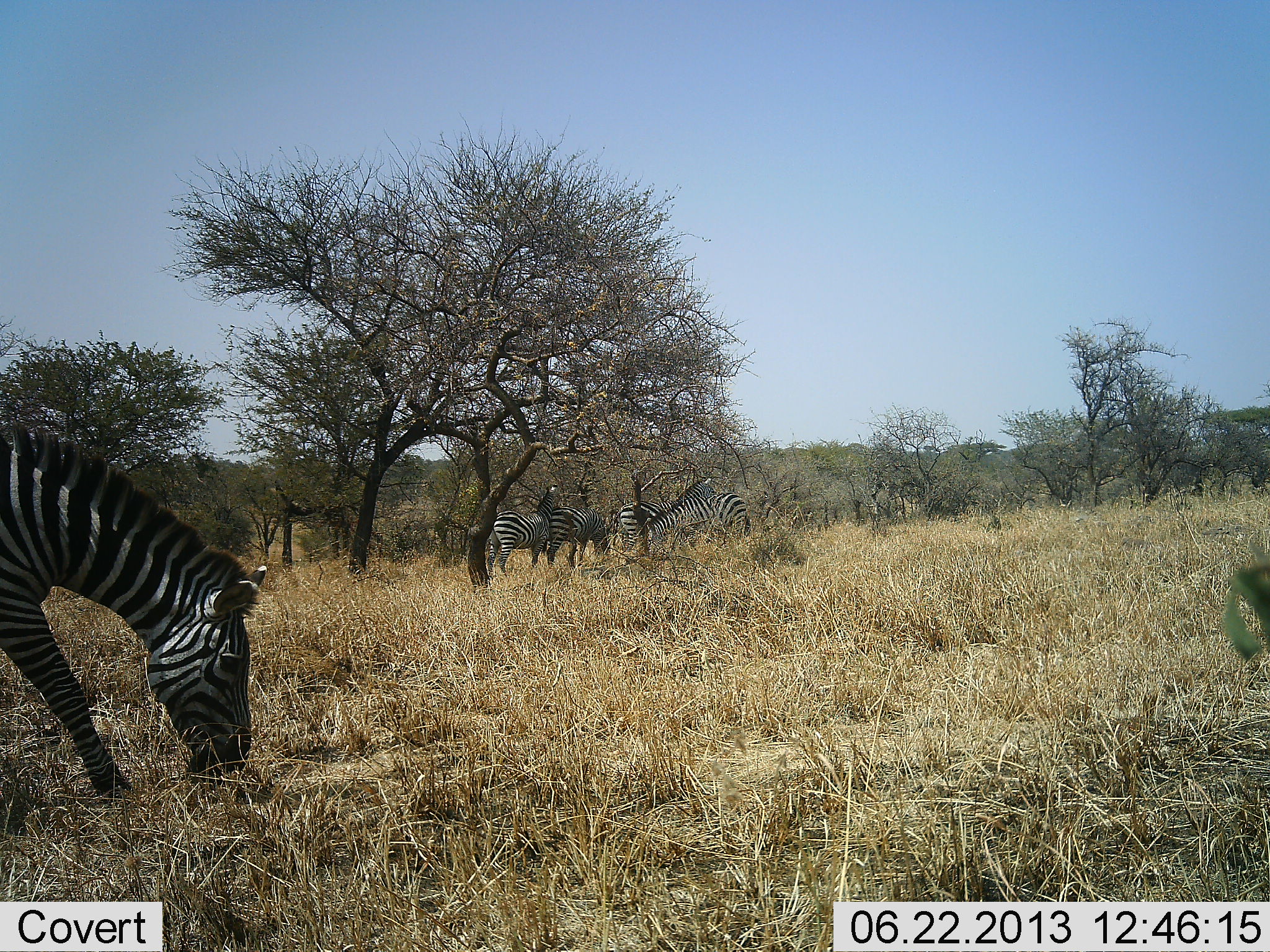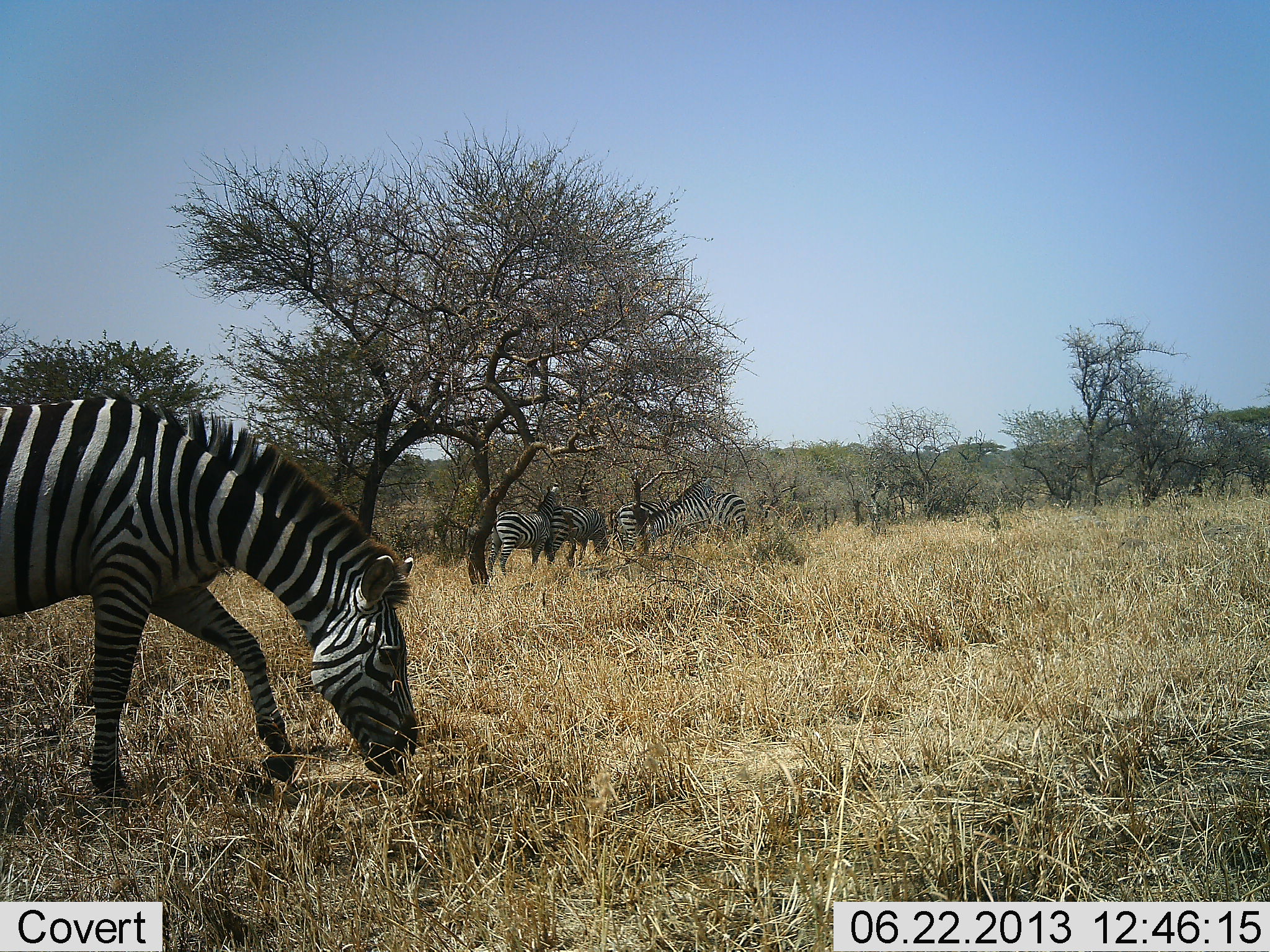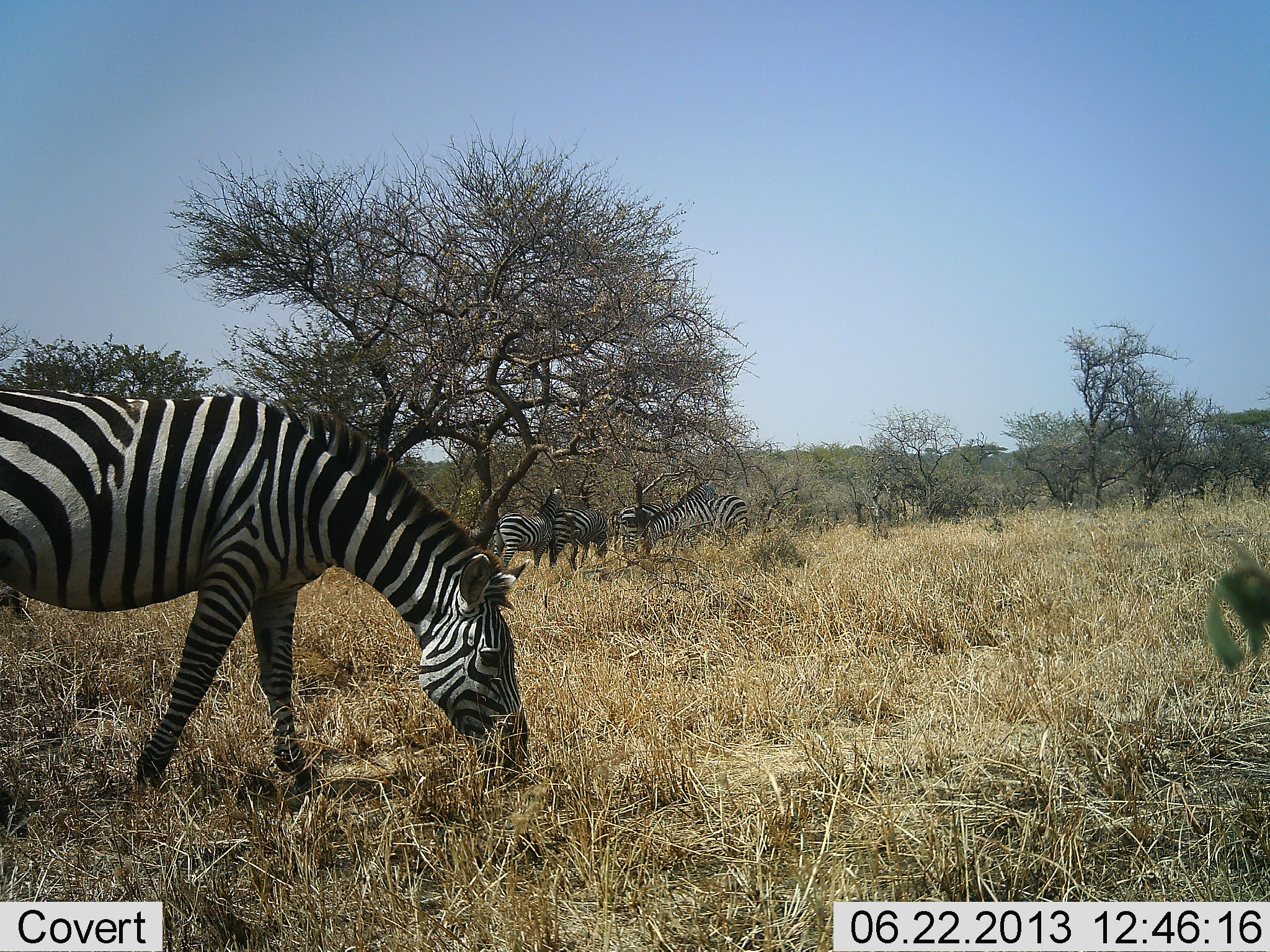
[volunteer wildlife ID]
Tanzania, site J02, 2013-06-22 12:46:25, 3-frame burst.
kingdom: Animalia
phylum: Chordata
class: Mammalia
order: Perissodactyla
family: Equidae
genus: Equus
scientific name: Equus quagga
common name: plains zebra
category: zebra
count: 5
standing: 70%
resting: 20%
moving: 10%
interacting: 10%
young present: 0%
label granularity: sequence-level